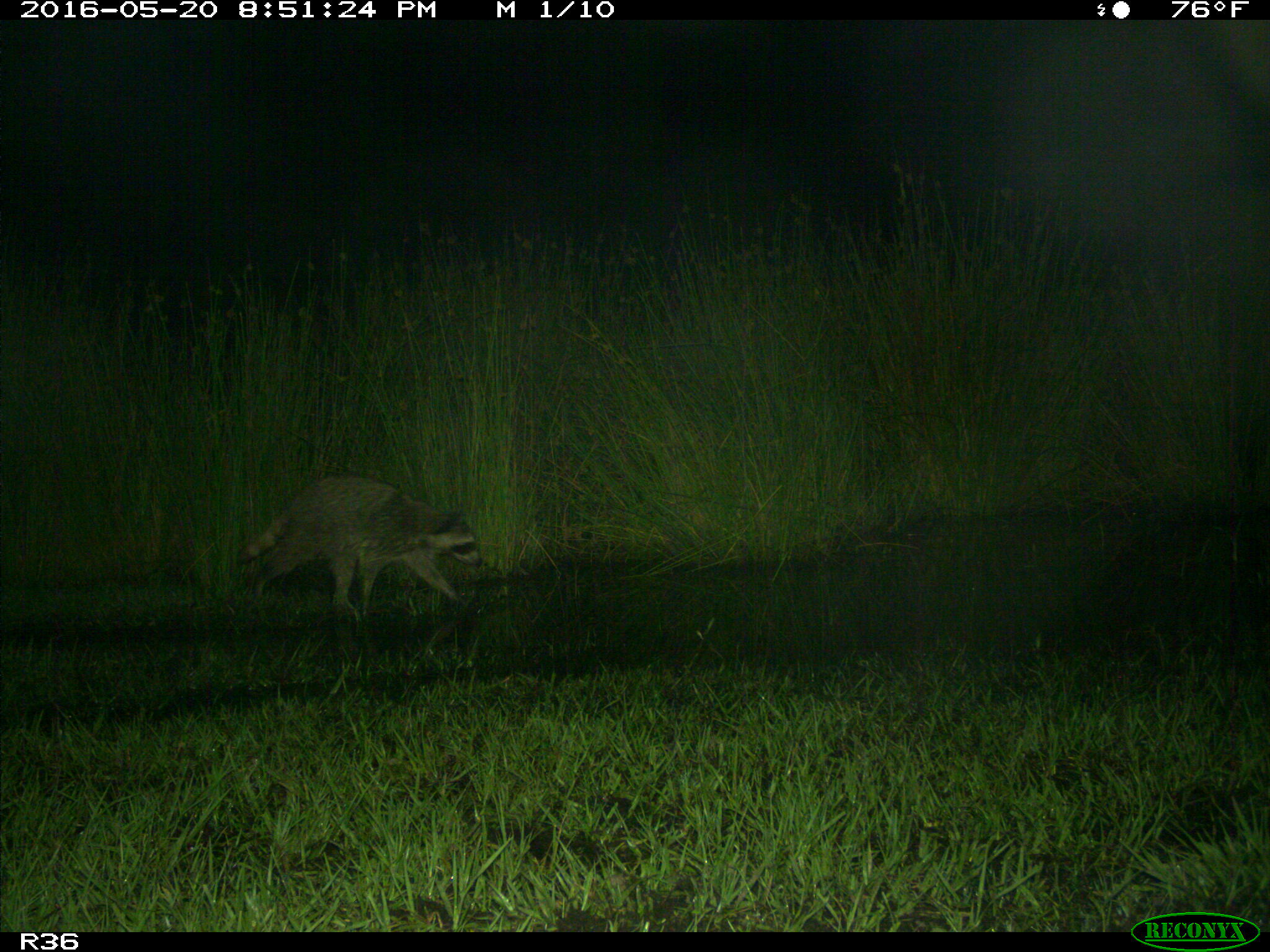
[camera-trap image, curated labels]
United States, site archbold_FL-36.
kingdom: Animalia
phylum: Chordata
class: Mammalia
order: Carnivora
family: Procyonidae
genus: Procyon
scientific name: Procyon lotor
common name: common raccoon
Procyon lotor (common raccoon).